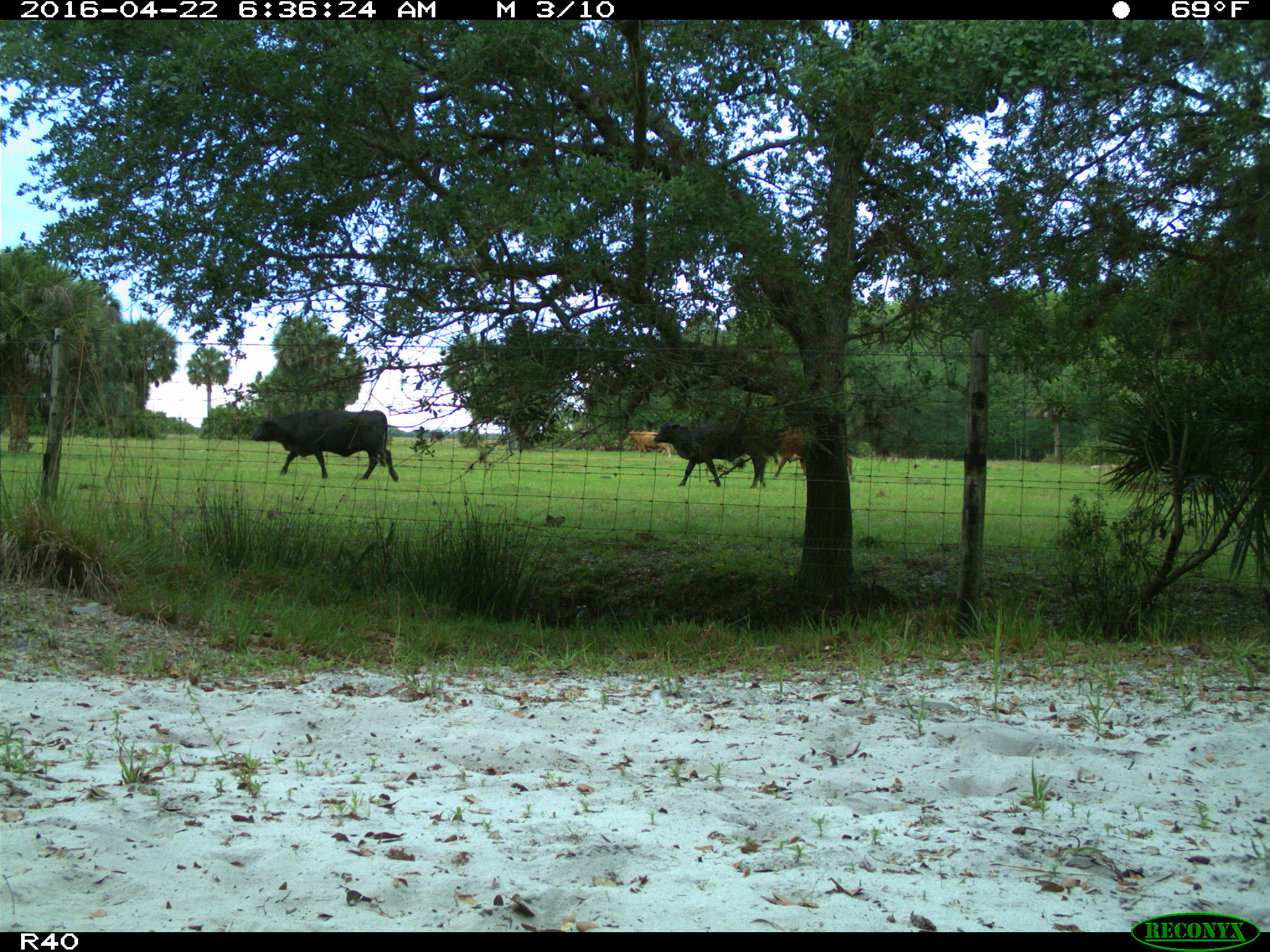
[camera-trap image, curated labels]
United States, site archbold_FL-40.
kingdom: Animalia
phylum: Chordata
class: Mammalia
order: Artiodactyla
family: Bovidae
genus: Bos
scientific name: Bos taurus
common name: domestic cow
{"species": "Bos taurus (domestic cow)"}